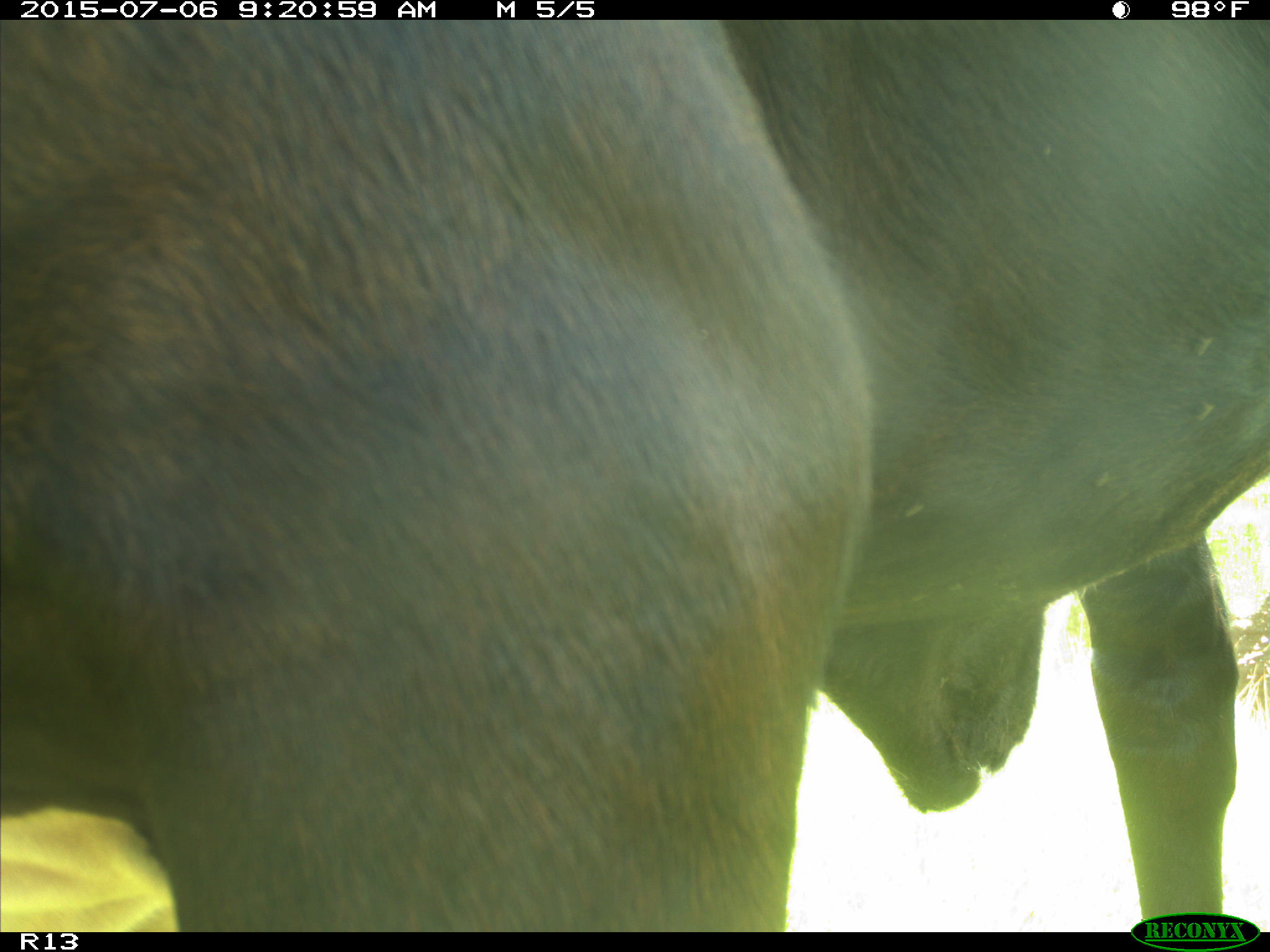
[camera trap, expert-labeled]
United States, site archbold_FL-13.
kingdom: Animalia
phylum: Chordata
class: Mammalia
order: Artiodactyla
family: Bovidae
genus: Bos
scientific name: Bos taurus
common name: domestic cow